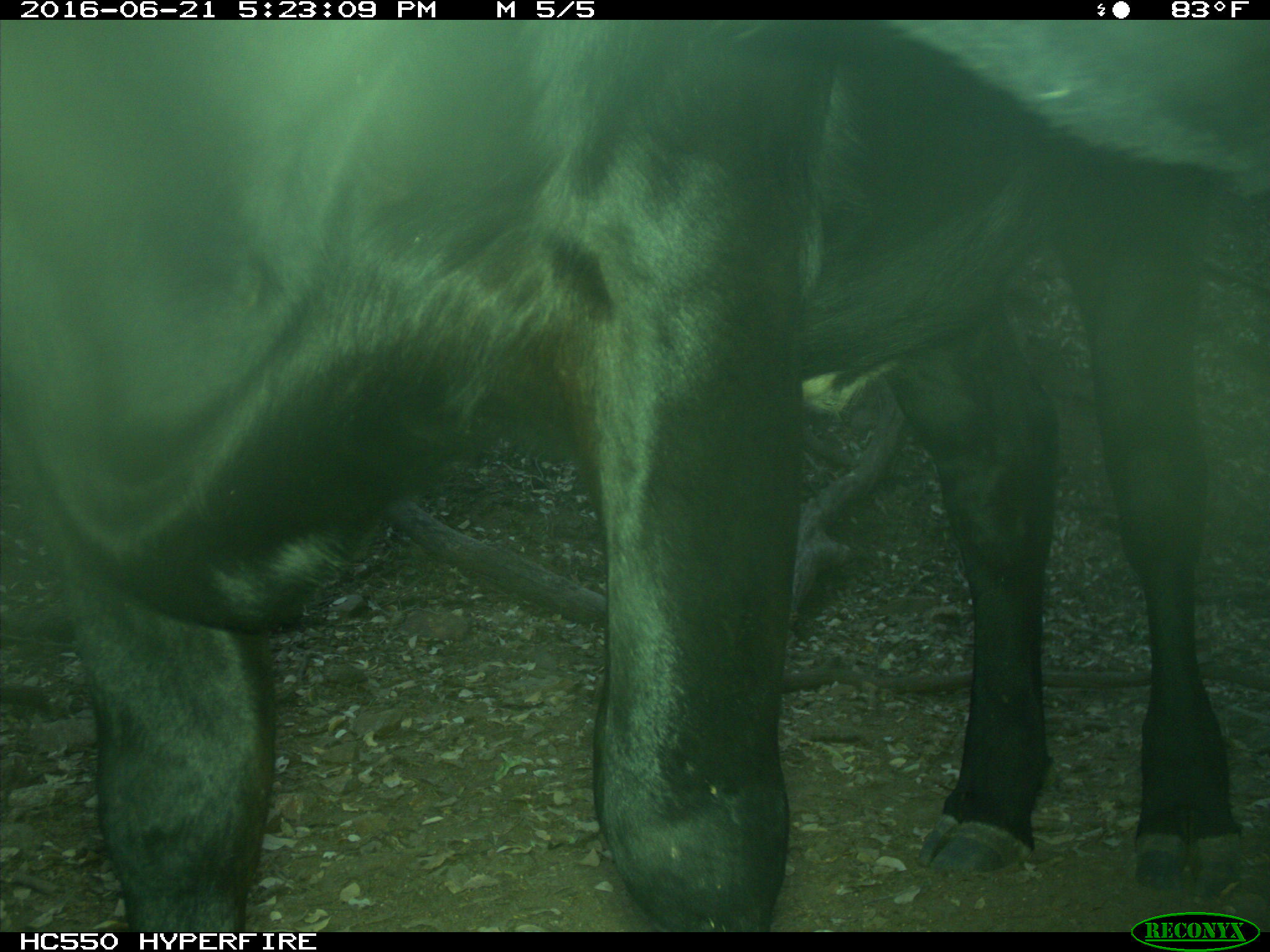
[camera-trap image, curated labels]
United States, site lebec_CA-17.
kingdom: Animalia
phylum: Chordata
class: Mammalia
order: Artiodactyla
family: Bovidae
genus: Bos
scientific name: Bos taurus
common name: domestic cow